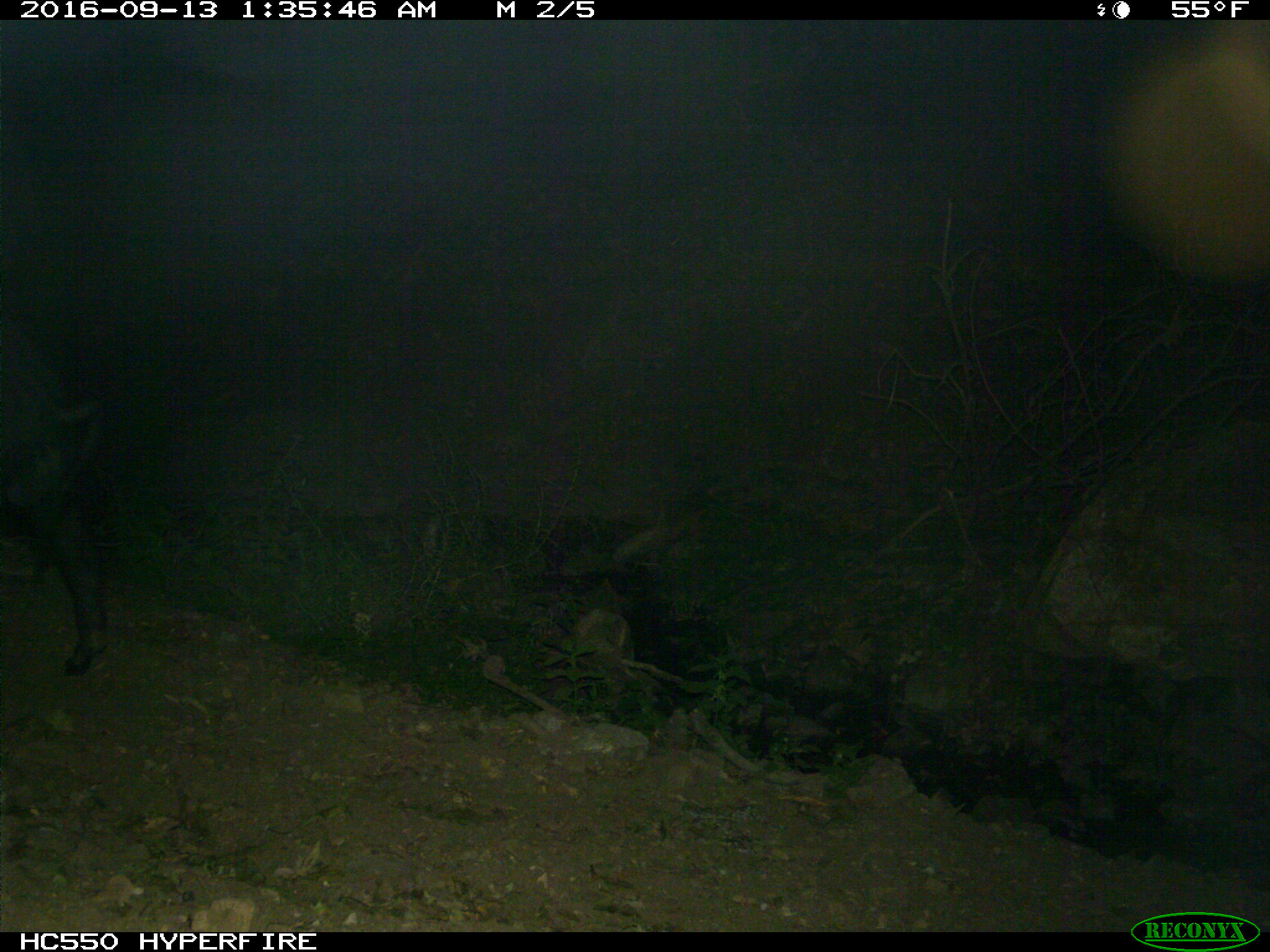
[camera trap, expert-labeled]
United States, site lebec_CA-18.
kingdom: Animalia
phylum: Chordata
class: Mammalia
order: Artiodactyla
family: Suidae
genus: Sus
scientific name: Sus scrofa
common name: wild boar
Sus scrofa (wild boar).